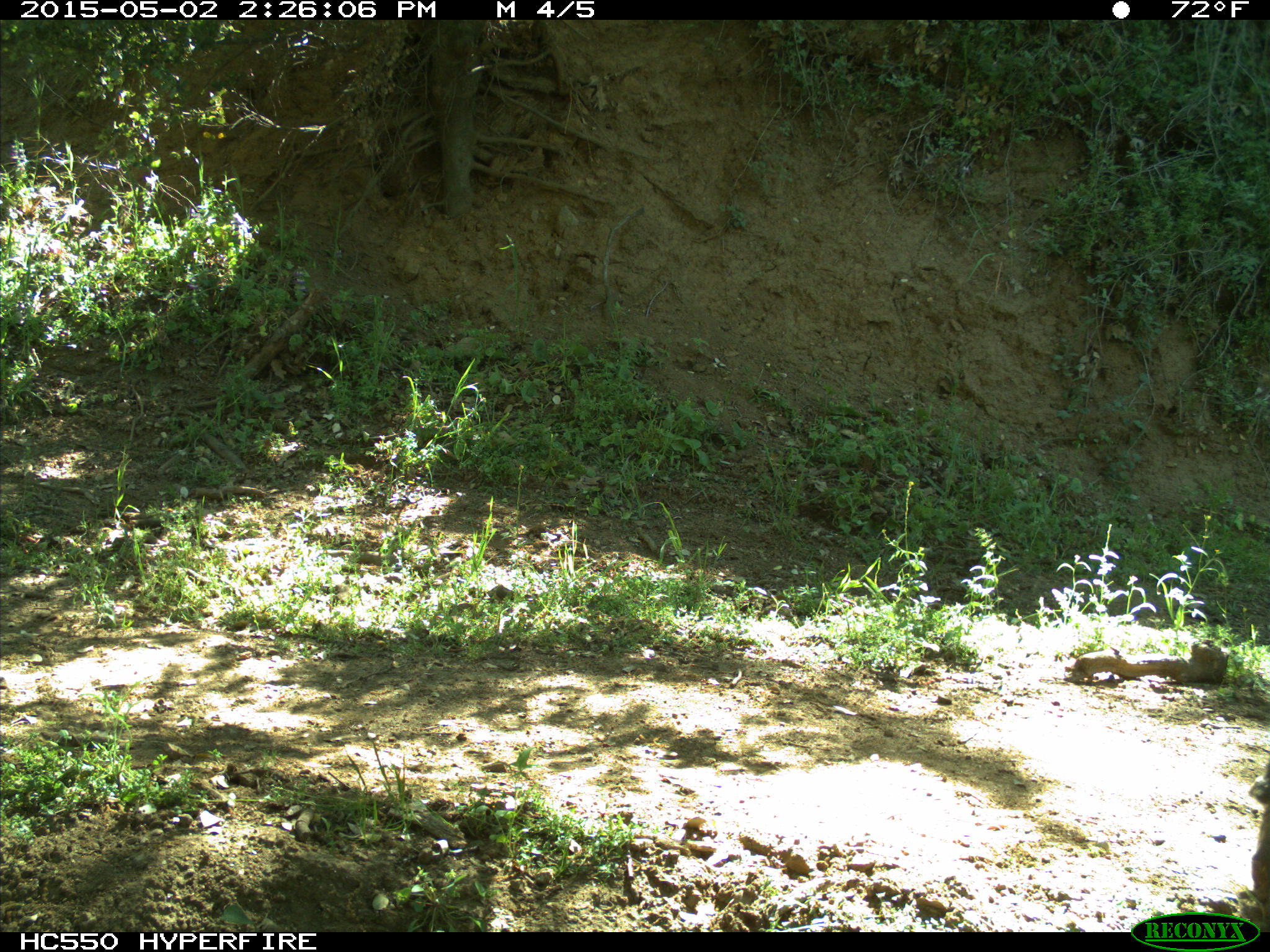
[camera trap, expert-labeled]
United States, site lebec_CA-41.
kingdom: Animalia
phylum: Chordata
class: Mammalia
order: Artiodactyla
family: Bovidae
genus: Bos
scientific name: Bos taurus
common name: domestic cow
Bos taurus (domestic cow).